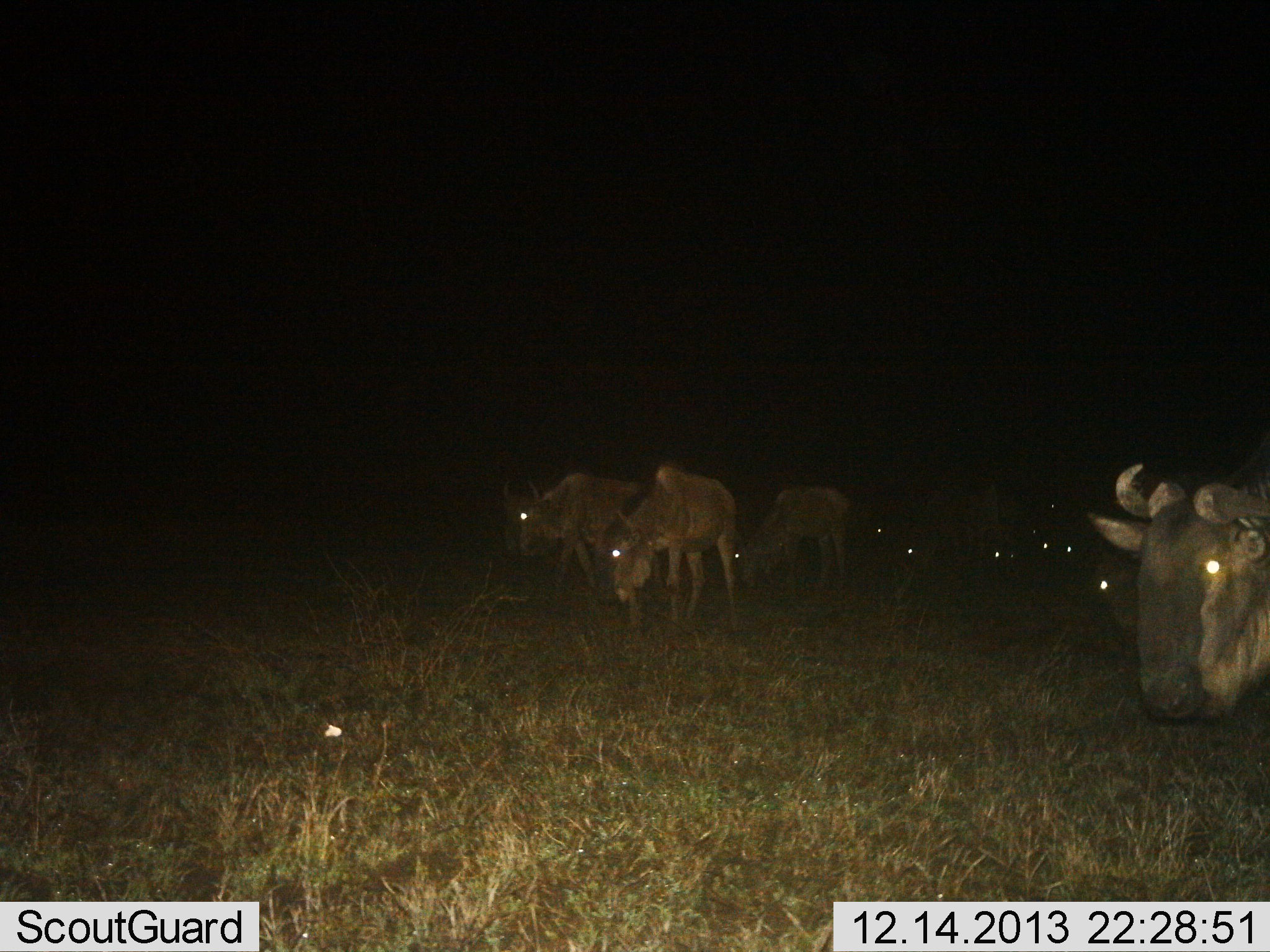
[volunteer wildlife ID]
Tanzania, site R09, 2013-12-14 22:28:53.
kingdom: Animalia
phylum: Chordata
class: Mammalia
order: Artiodactyla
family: Bovidae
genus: Connochaetes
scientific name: Connochaetes taurinus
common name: blue wildebeest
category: wildebeest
Wildebeest (blue wildebeest) (Connochaetes taurinus), count 9. Behavior (volunteer vote fractions): standing 70%, resting 0%, moving 60%, interacting 0%. Young present (vote fraction): 0%. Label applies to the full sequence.